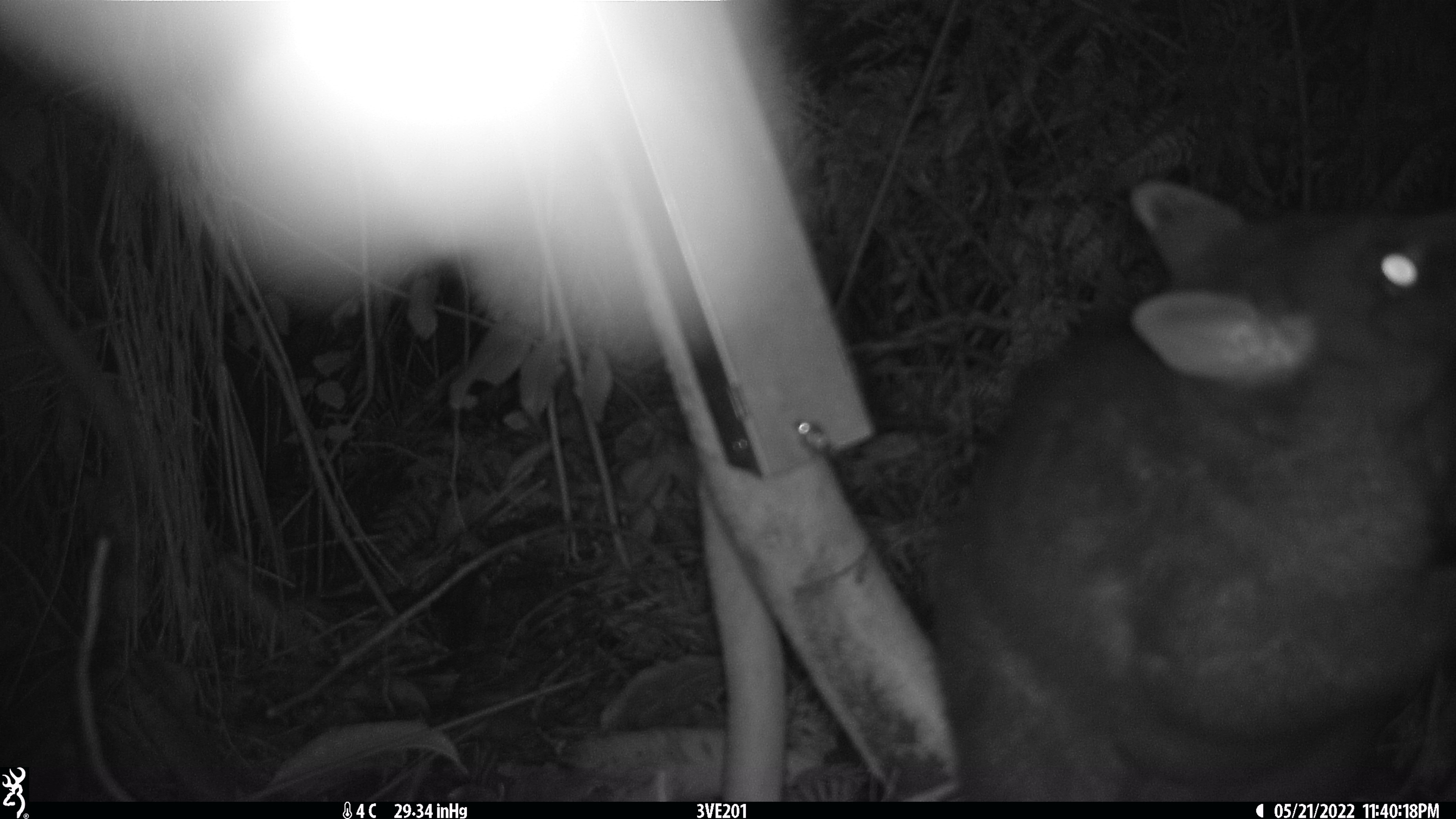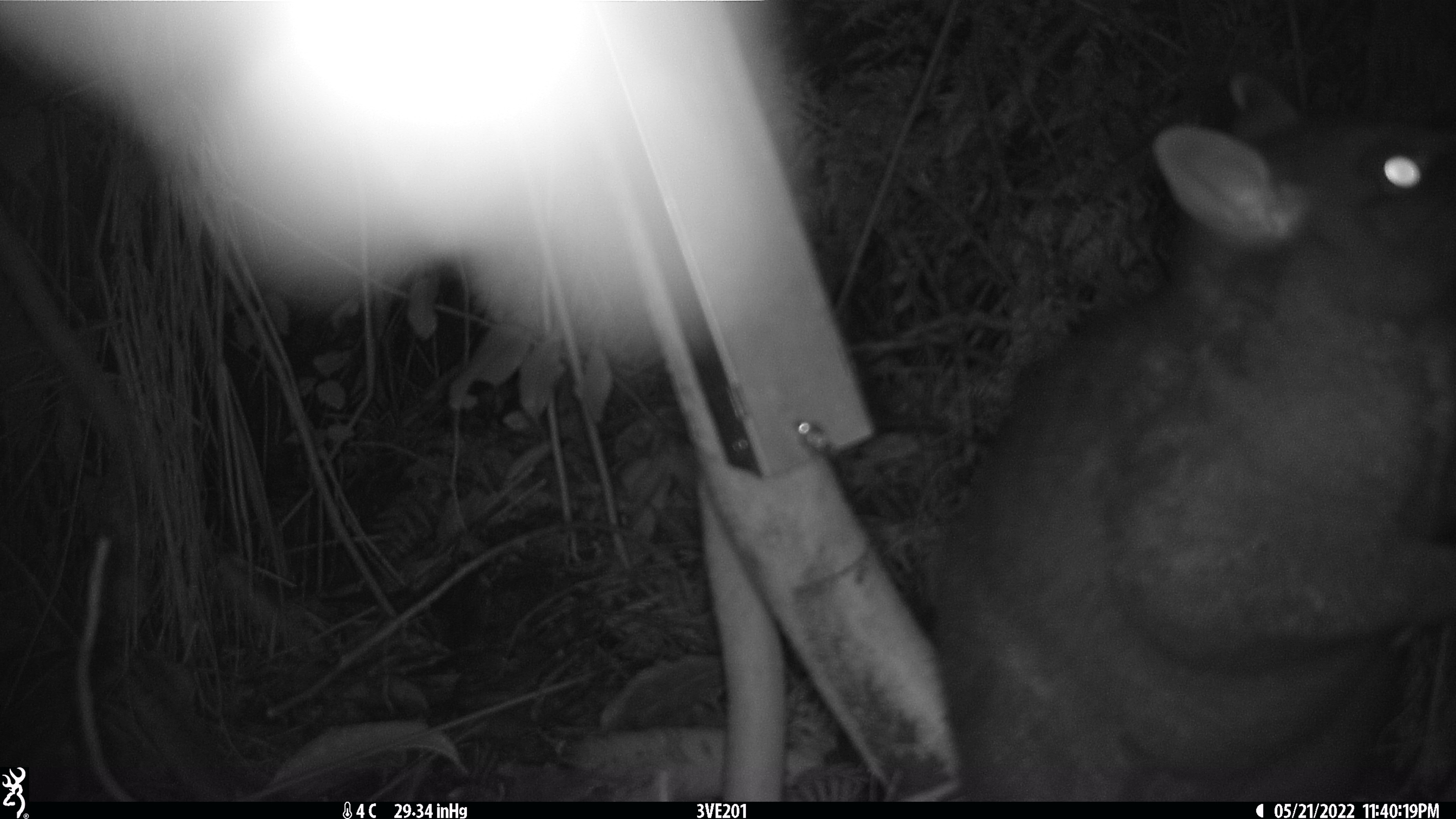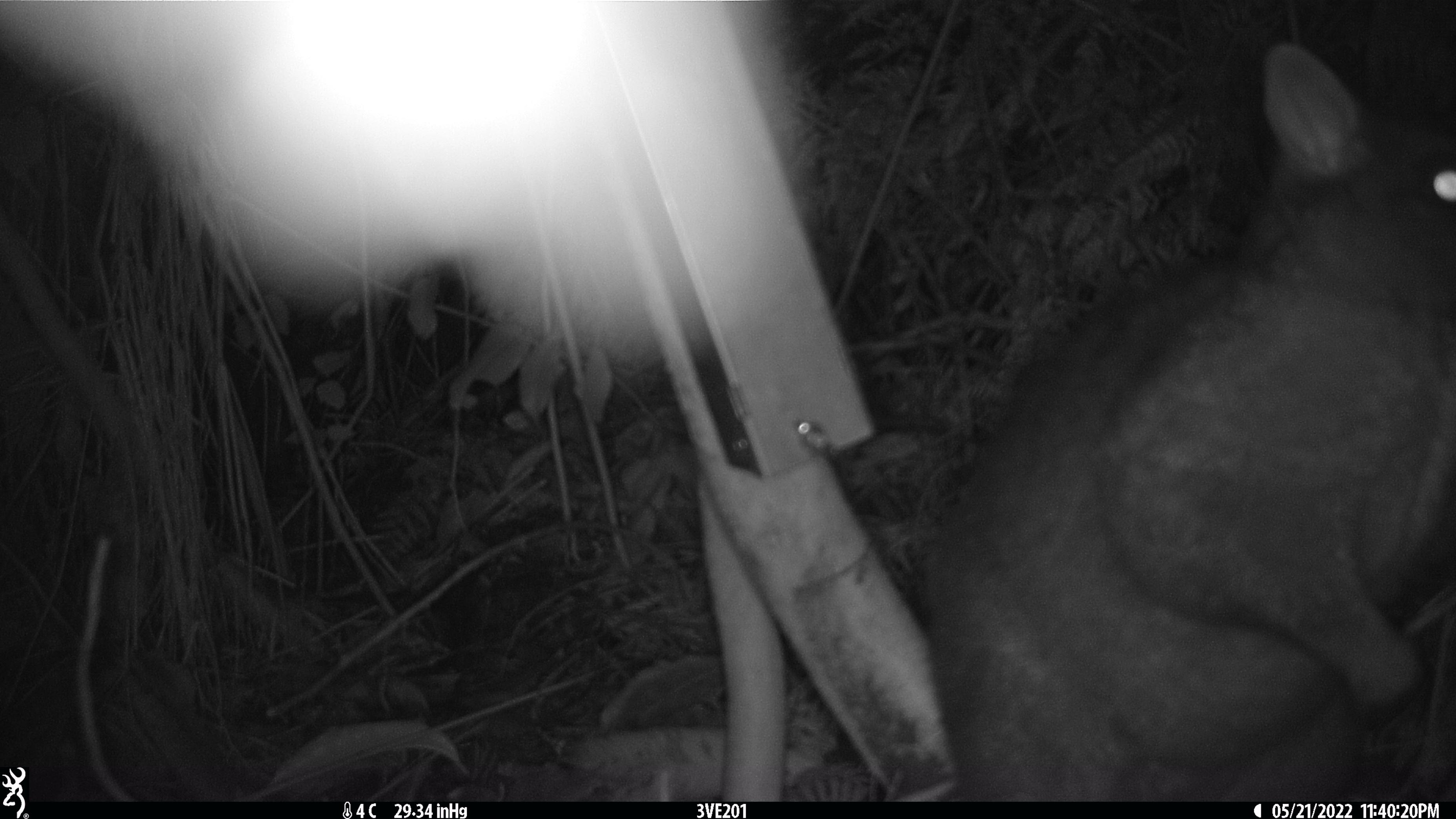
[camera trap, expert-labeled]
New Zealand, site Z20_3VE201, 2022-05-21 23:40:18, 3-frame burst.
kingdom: Animalia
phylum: Chordata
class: Mammalia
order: Diprotodontia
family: Phalangeridae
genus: Trichosurus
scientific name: Trichosurus vulpecula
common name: common brushtail possum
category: possum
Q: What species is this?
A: Possum (common brushtail possum) (Trichosurus vulpecula).